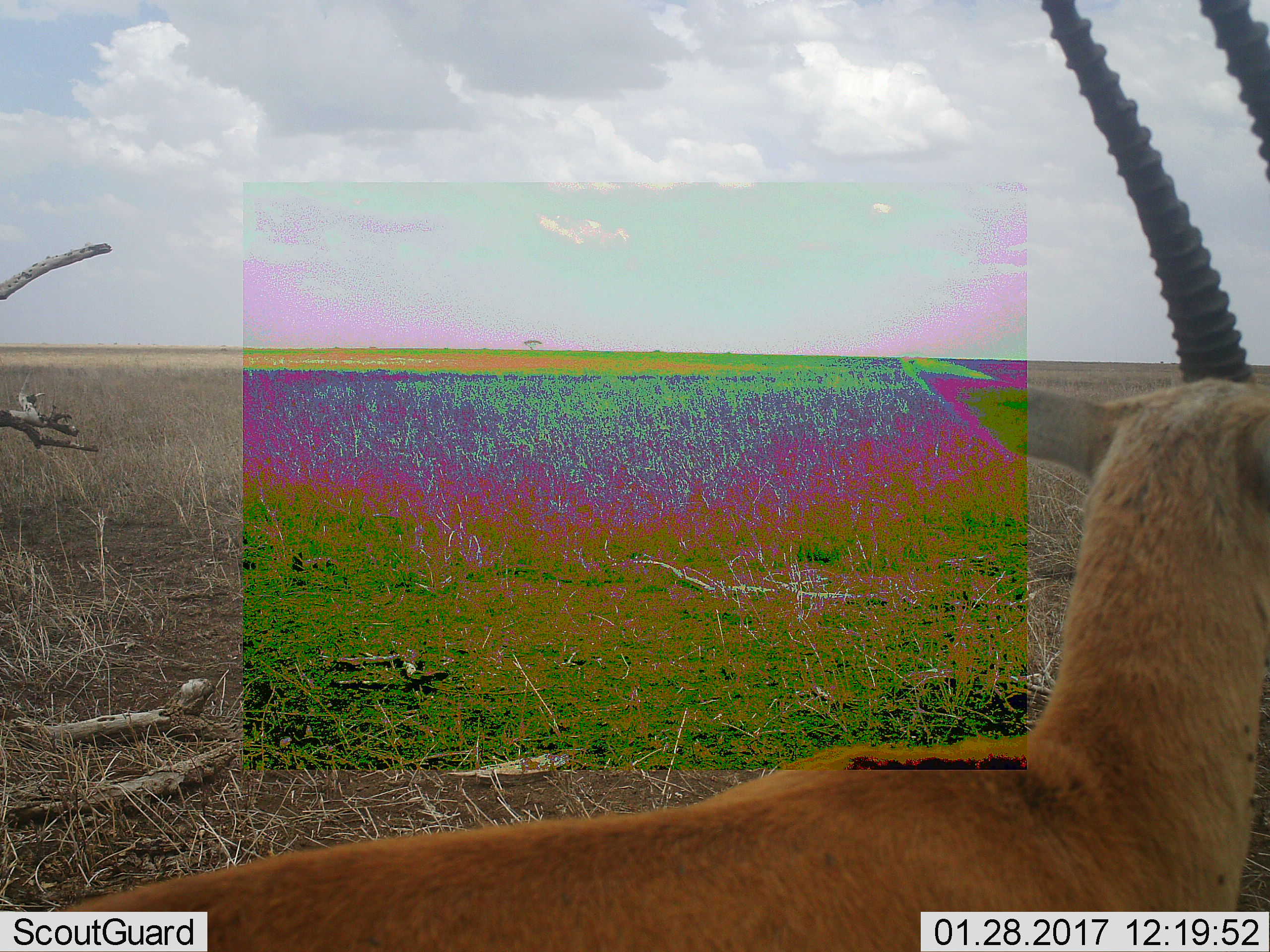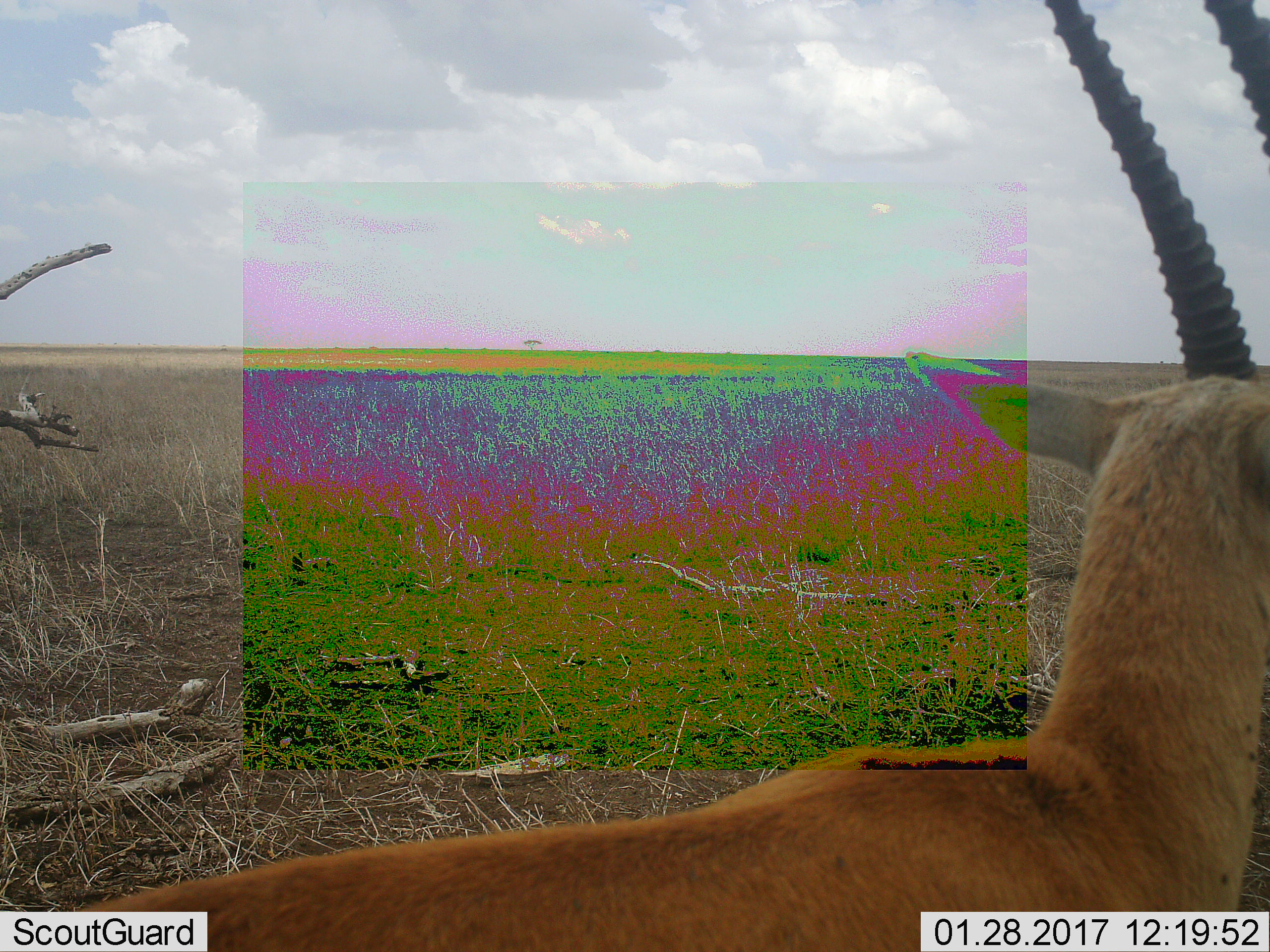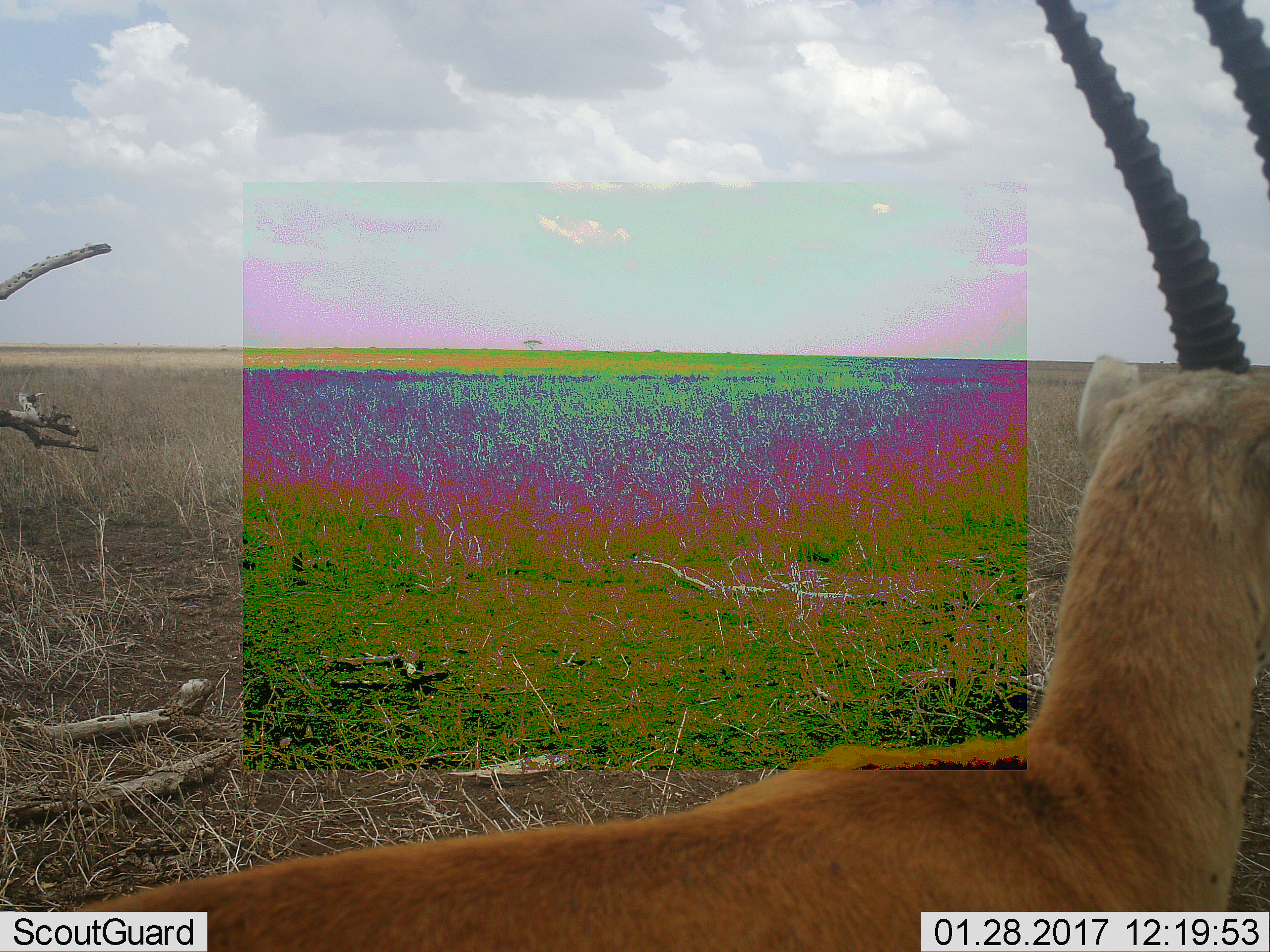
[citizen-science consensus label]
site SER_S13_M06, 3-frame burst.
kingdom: Animalia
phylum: Chordata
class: Mammalia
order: Artiodactyla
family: Bovidae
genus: Eudorcas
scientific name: Eudorcas thomsonii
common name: thomson's gazelle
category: gazellethomsons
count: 1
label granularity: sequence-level